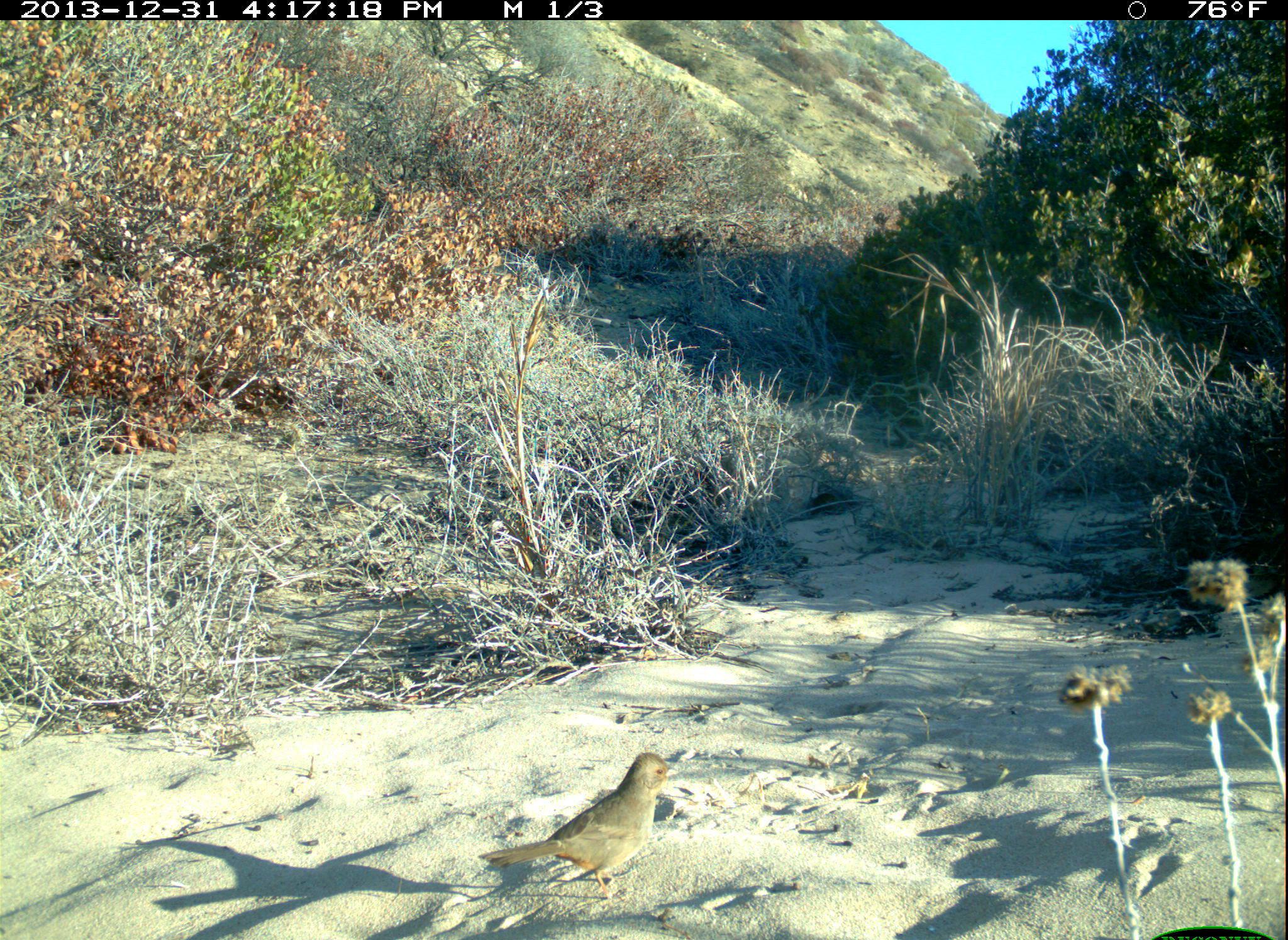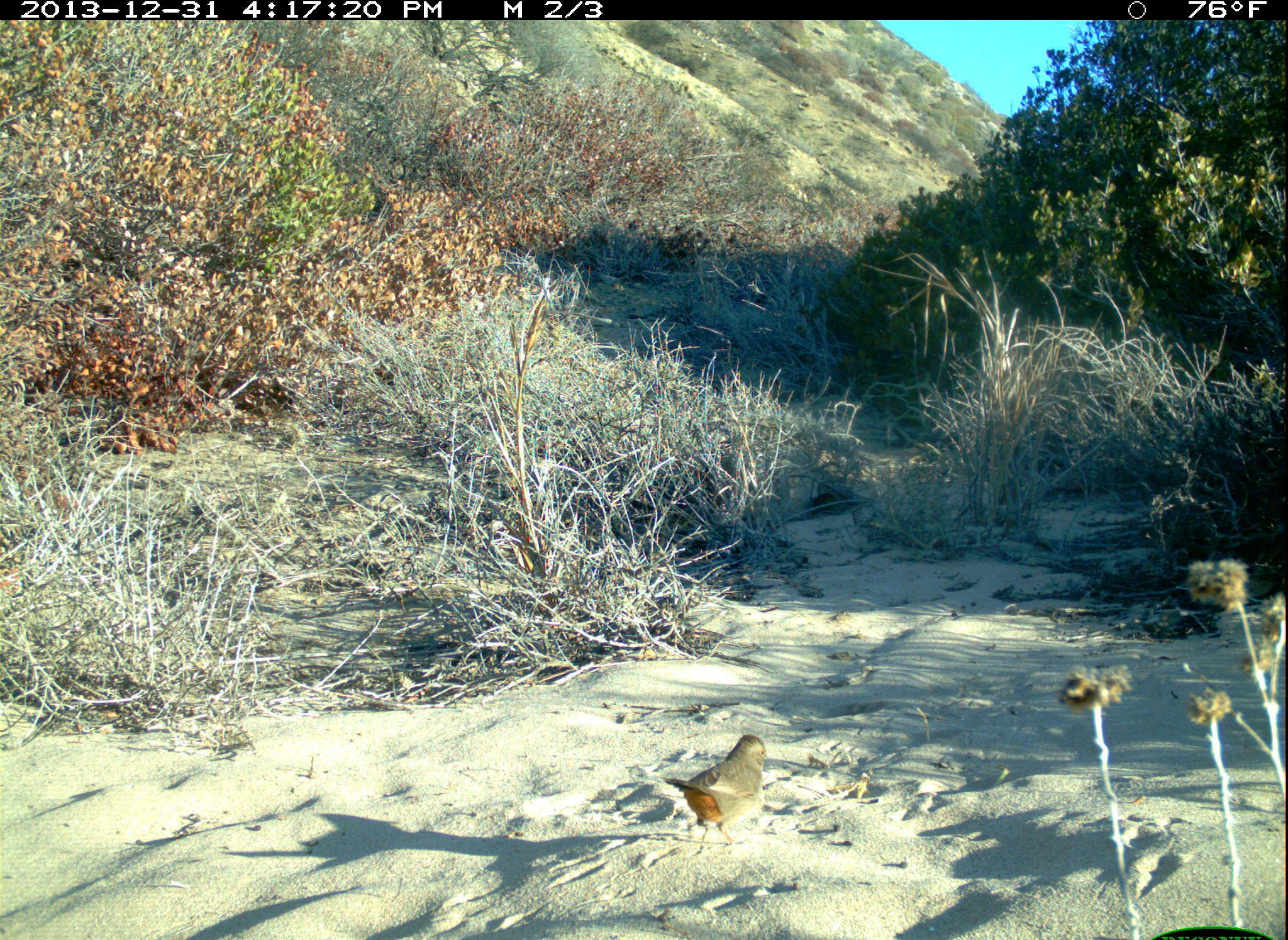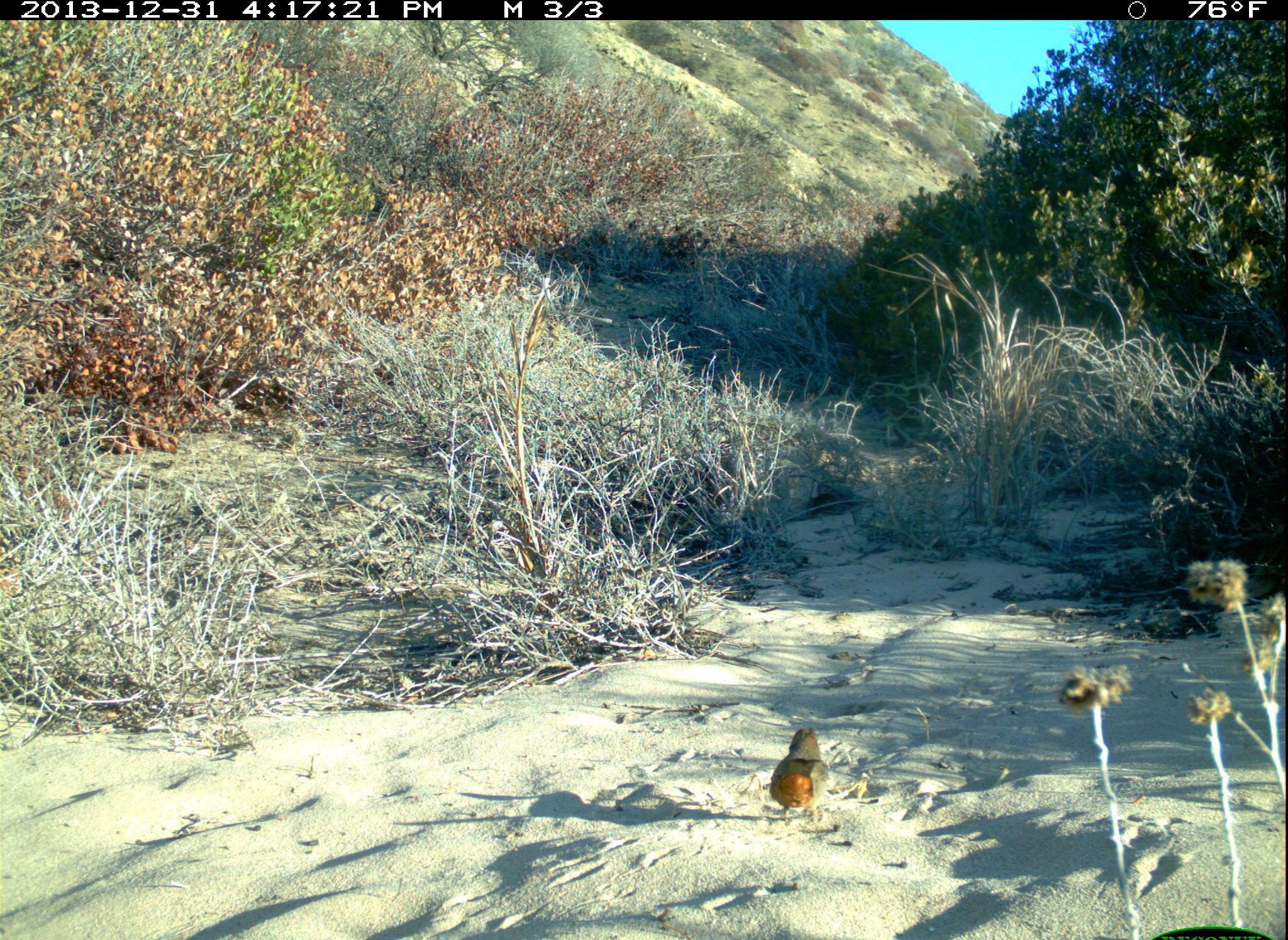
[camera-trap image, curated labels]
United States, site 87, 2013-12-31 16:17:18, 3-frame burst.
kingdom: Animalia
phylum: Chordata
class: Aves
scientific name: Aves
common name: bird